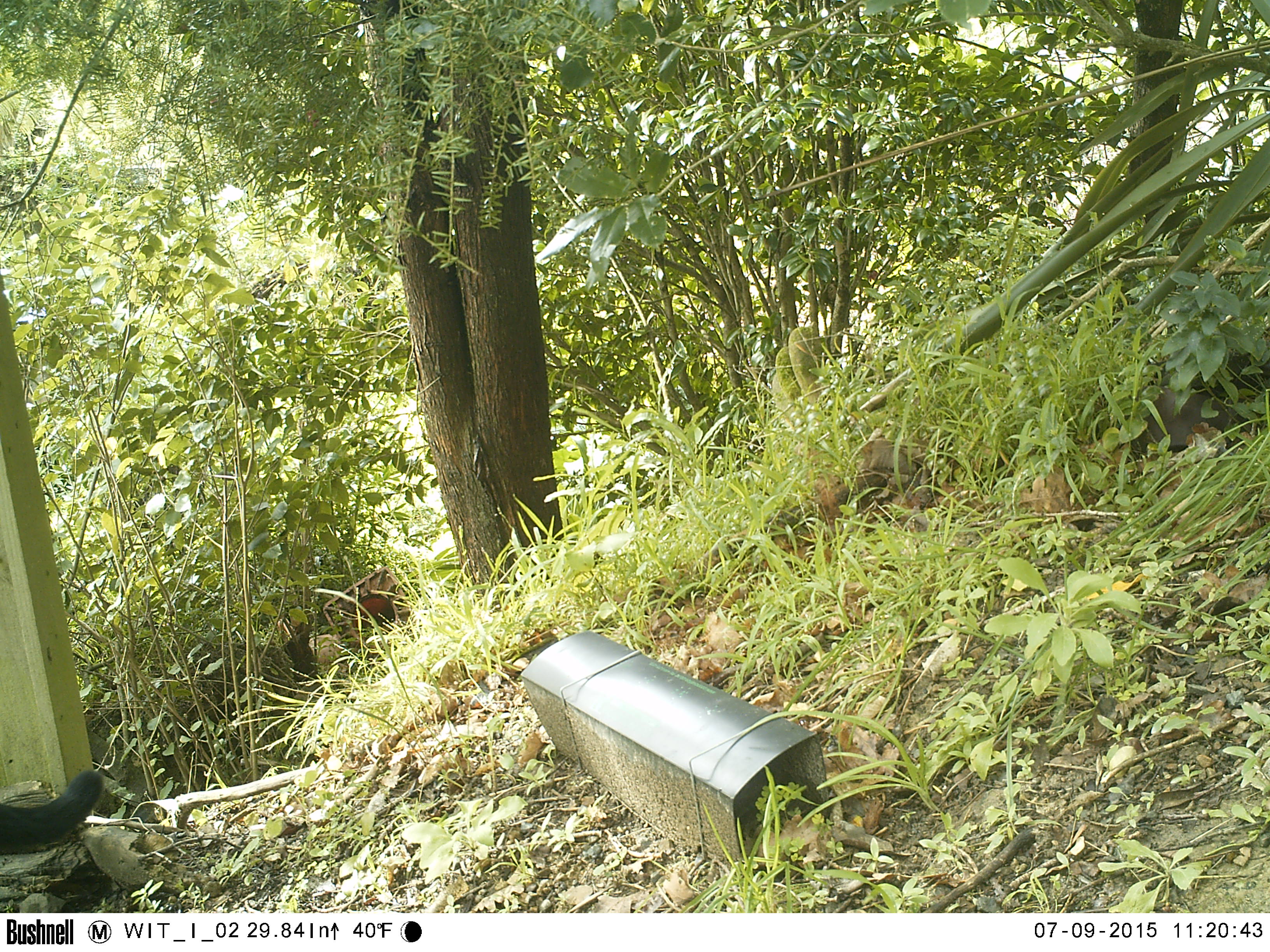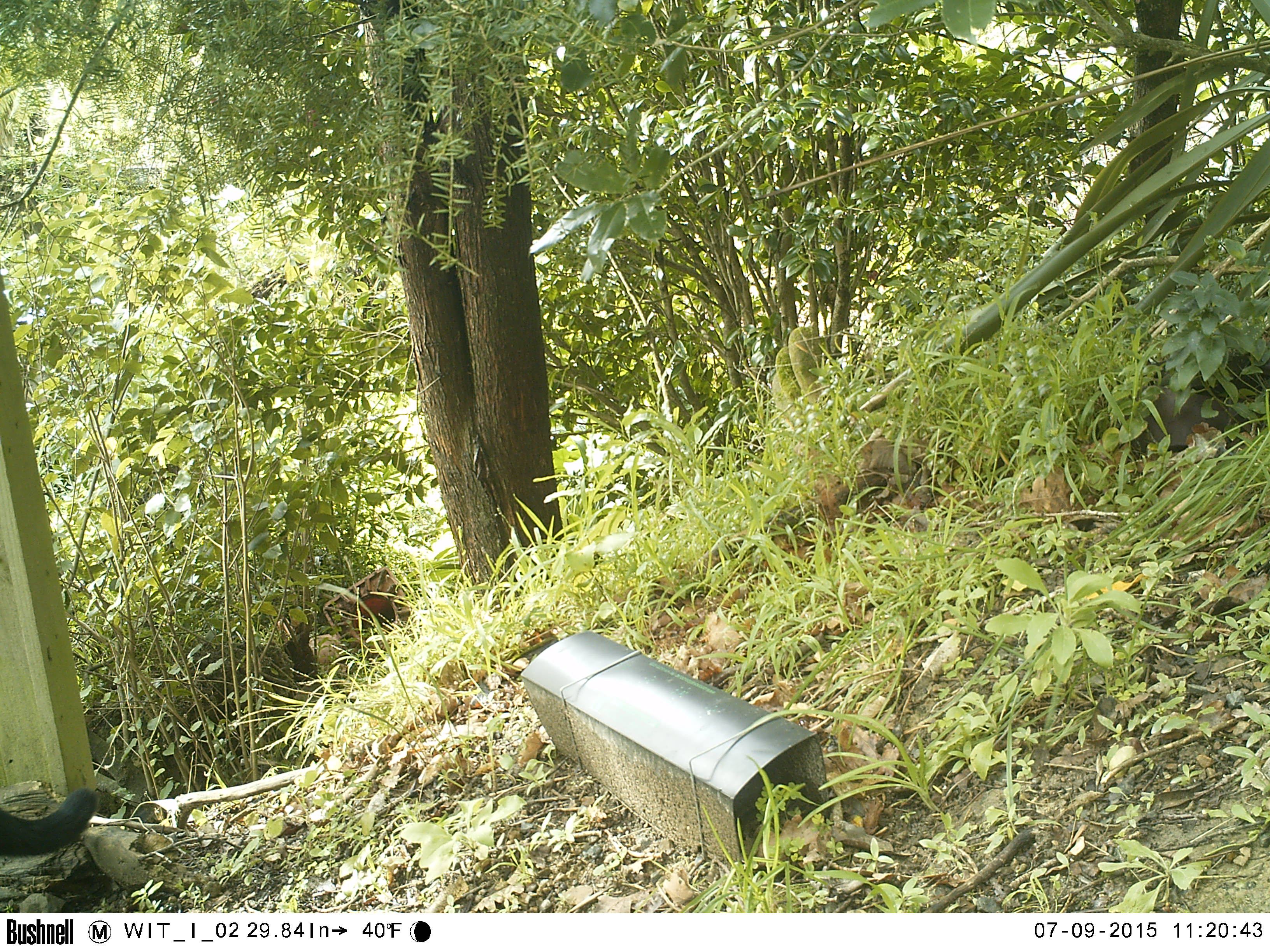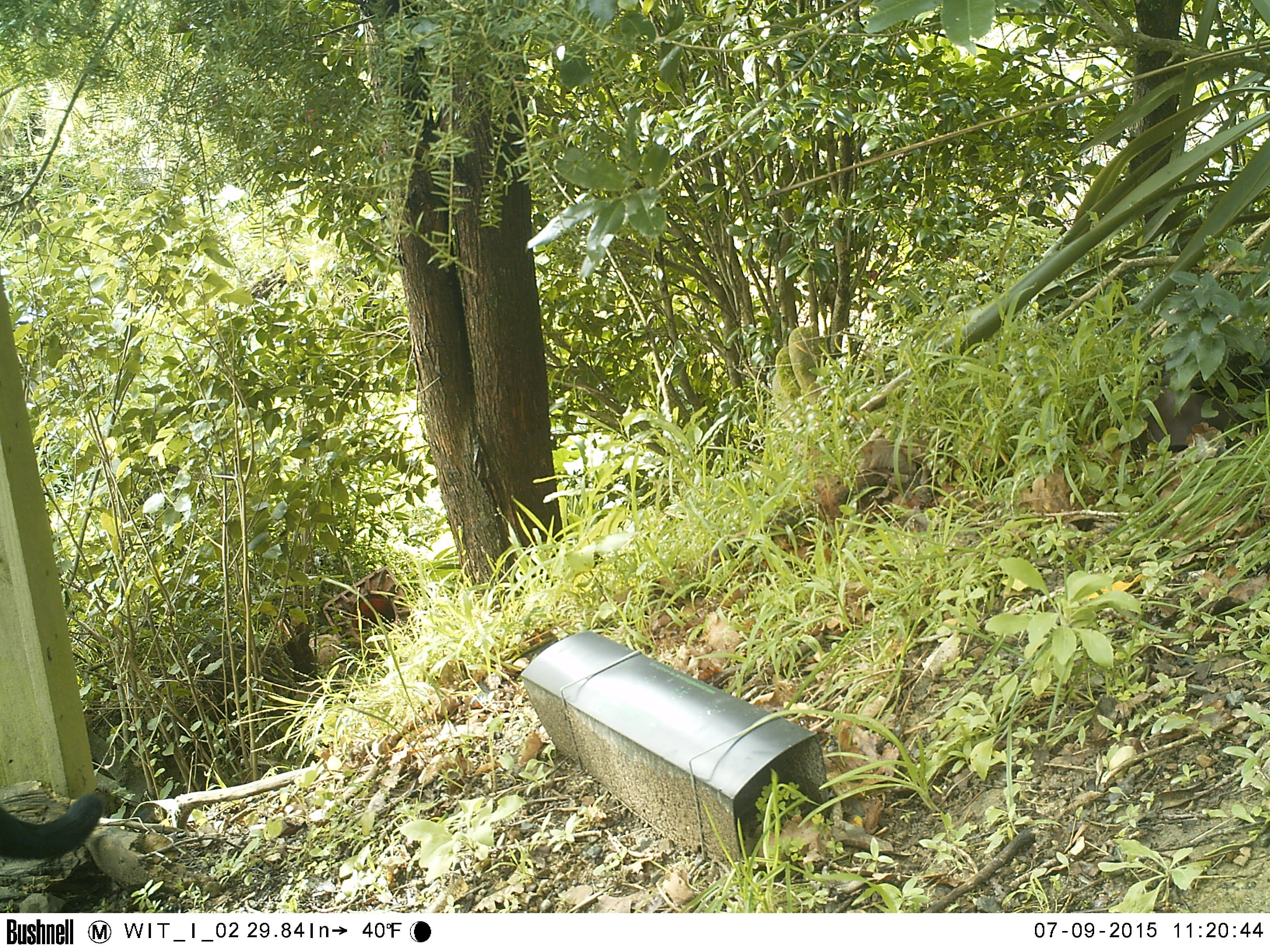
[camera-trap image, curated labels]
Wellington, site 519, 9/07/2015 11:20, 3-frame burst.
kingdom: Animalia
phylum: Chordata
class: Mammalia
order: Carnivora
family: Felidae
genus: Felis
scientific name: Felis catus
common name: cat